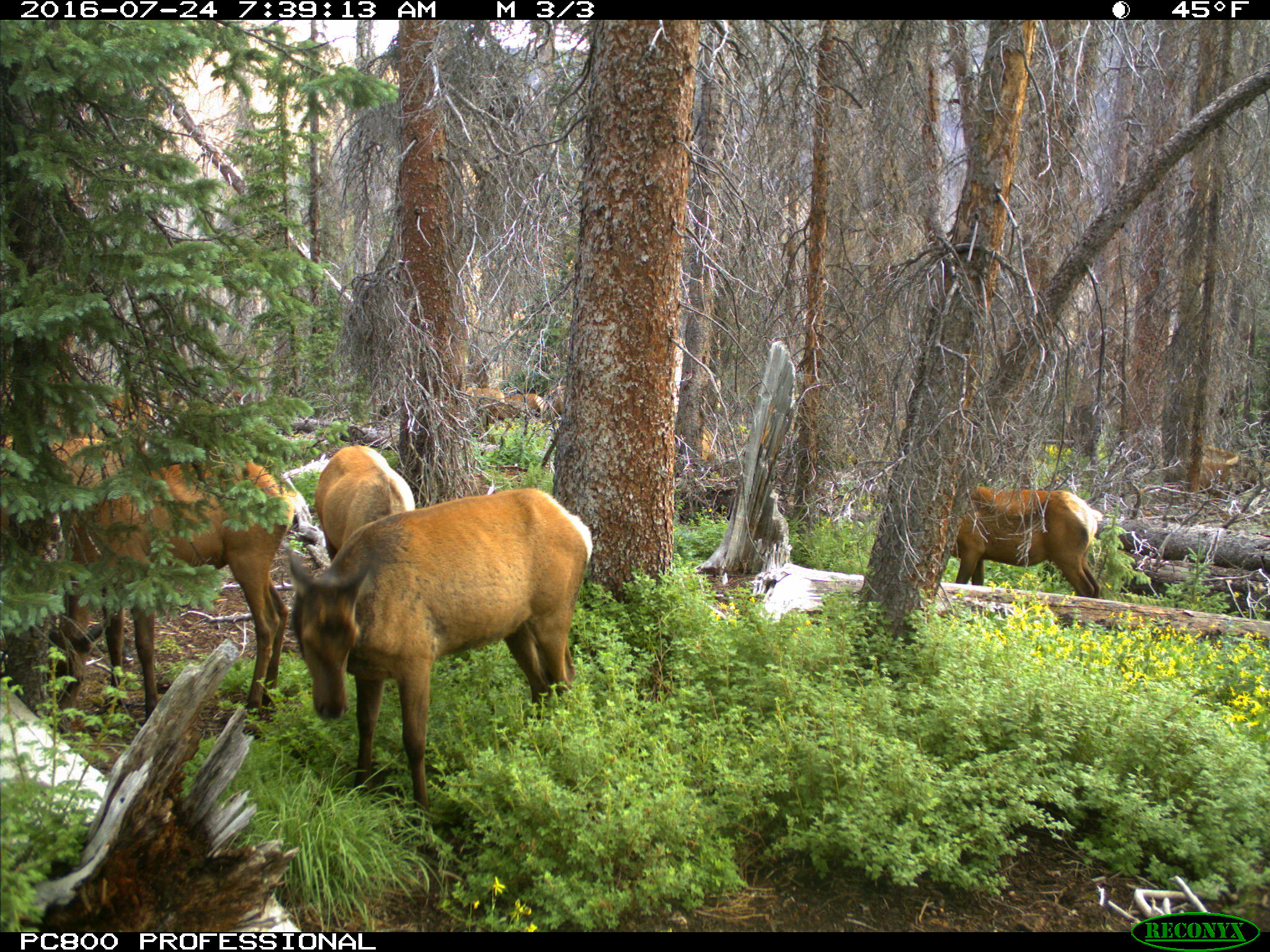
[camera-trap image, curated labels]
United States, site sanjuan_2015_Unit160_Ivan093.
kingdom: Animalia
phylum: Chordata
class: Mammalia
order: Artiodactyla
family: Cervidae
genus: Cervus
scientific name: Cervus elaphus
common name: red deer